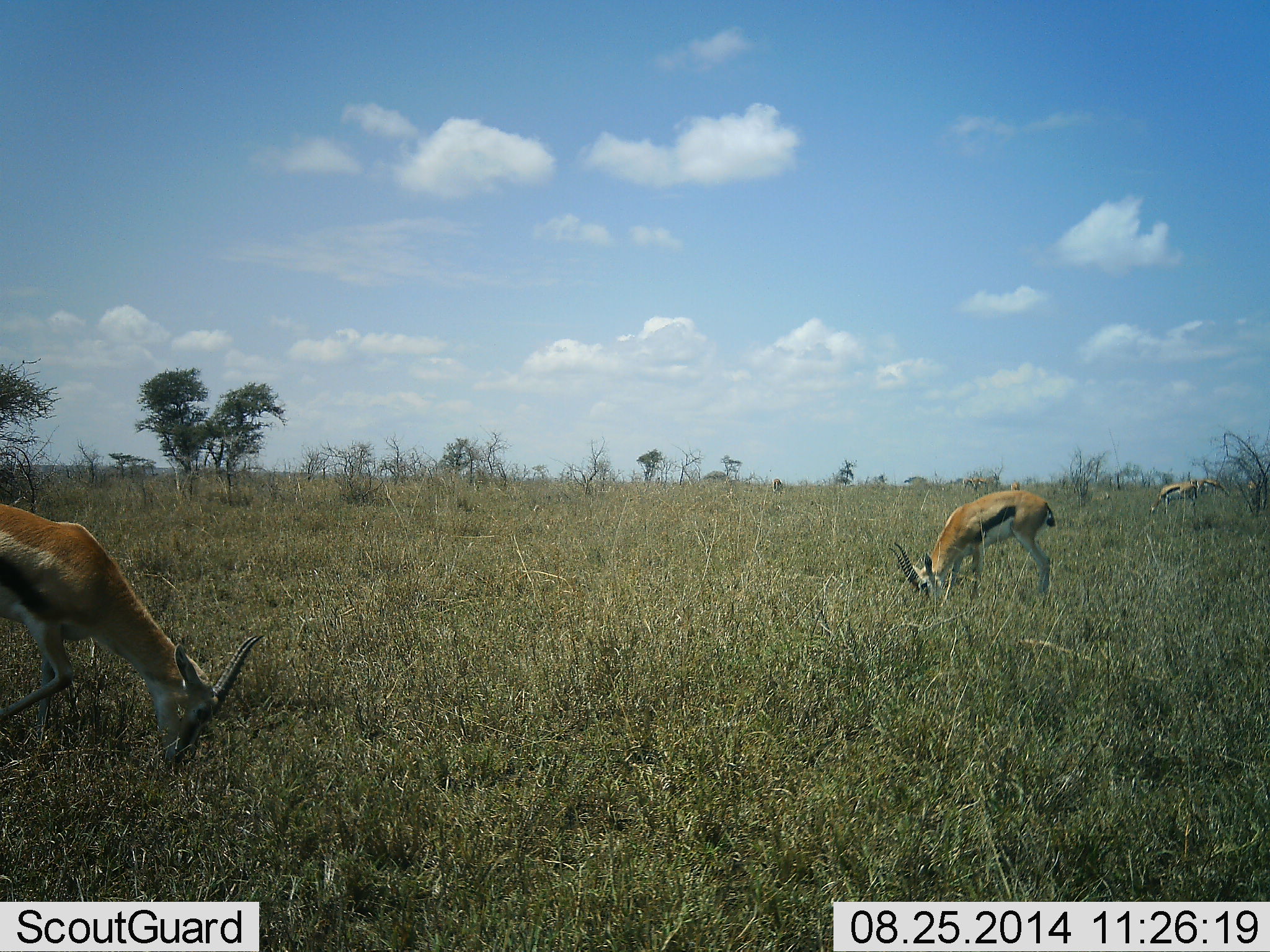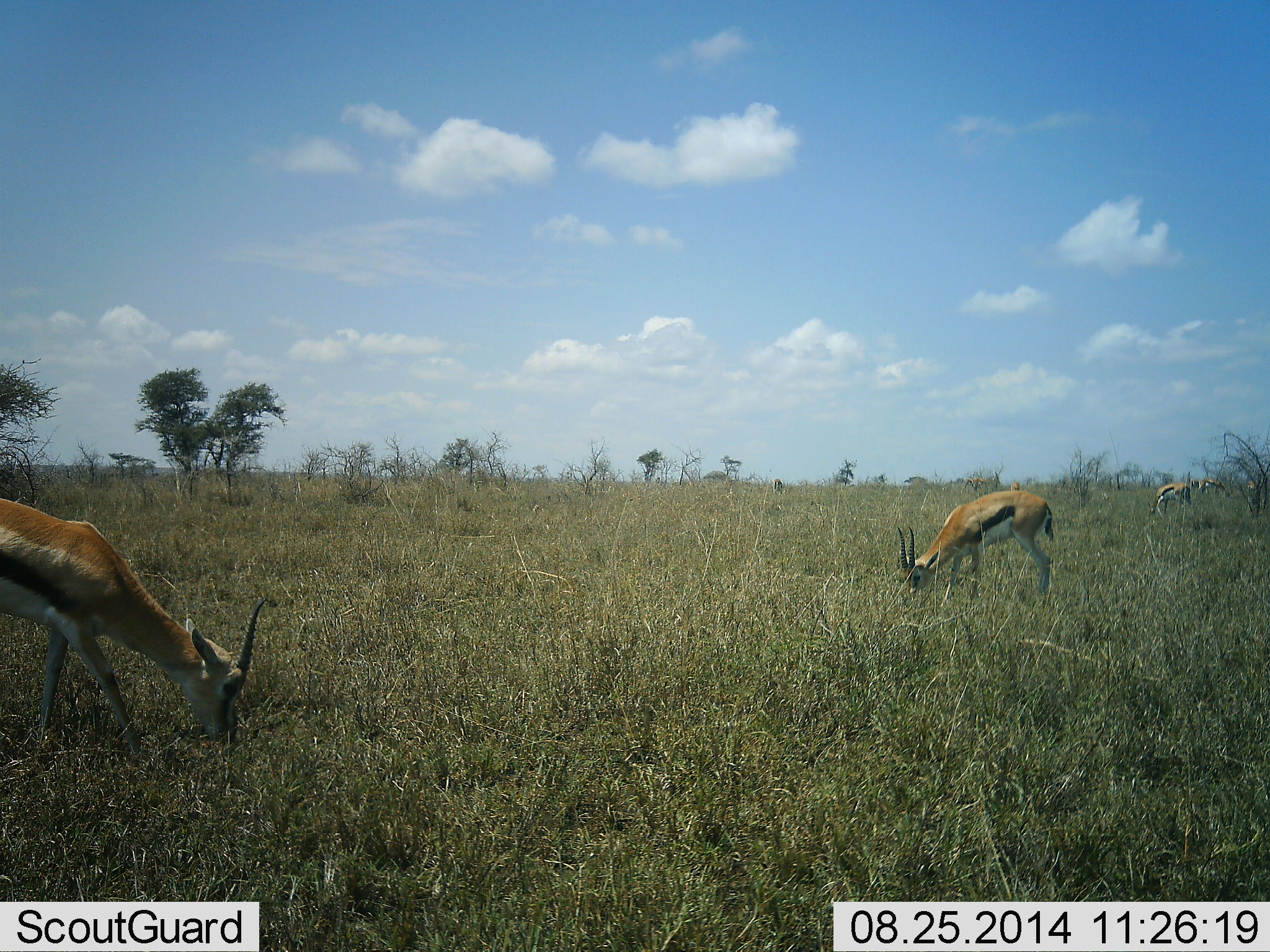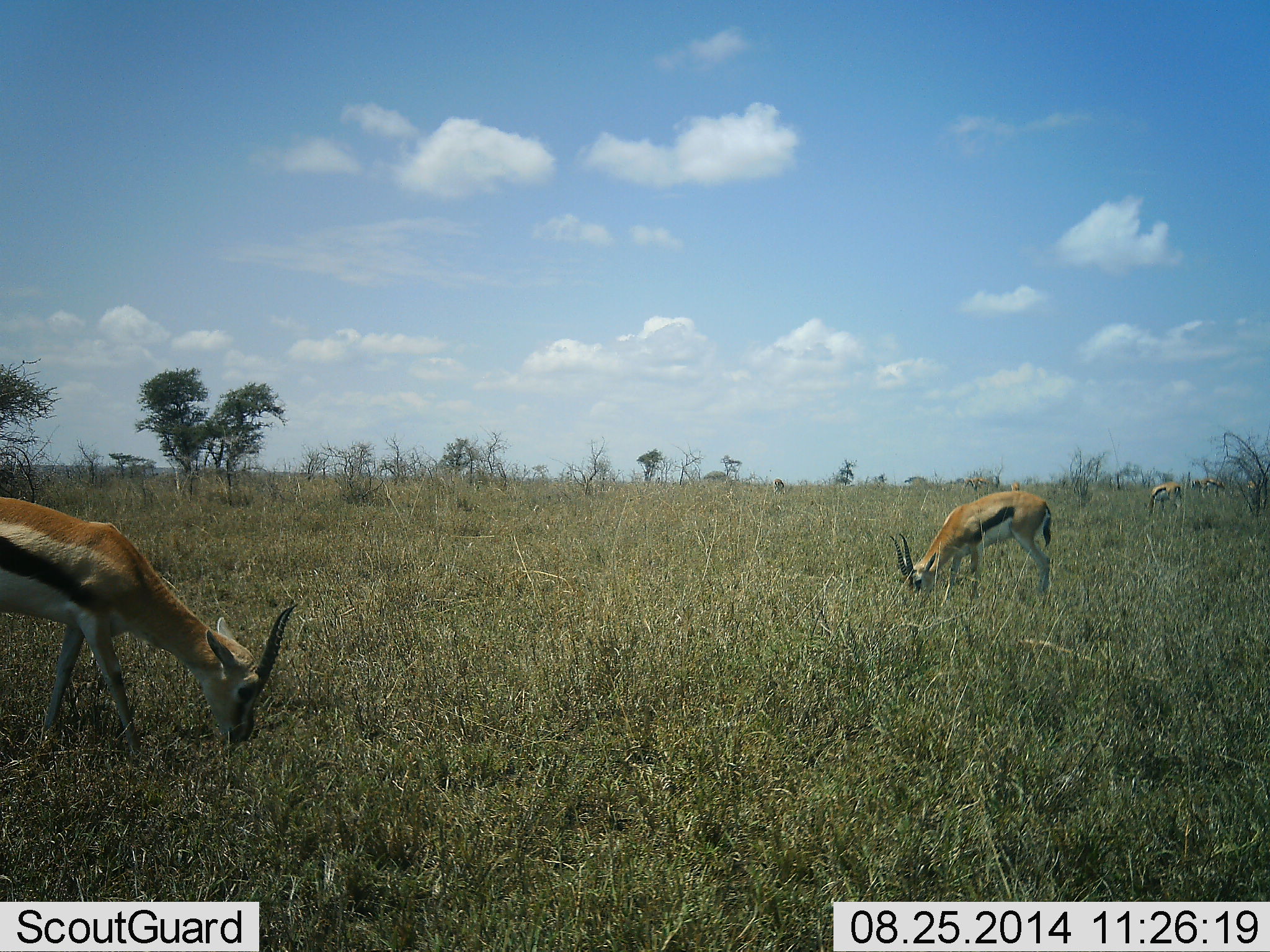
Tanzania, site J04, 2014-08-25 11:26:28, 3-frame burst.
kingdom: Animalia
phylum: Chordata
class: Mammalia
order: Artiodactyla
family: Bovidae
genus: Eudorcas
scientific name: Eudorcas thomsonii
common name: thomson's gazelle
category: gazellethomsons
Gazellethomsons (thomson's gazelle) (Eudorcas thomsonii), count 4. Behavior (volunteer vote fractions): standing 10%, resting 0%, moving 0%, interacting 0%. Young present (vote fraction): 0%. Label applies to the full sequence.